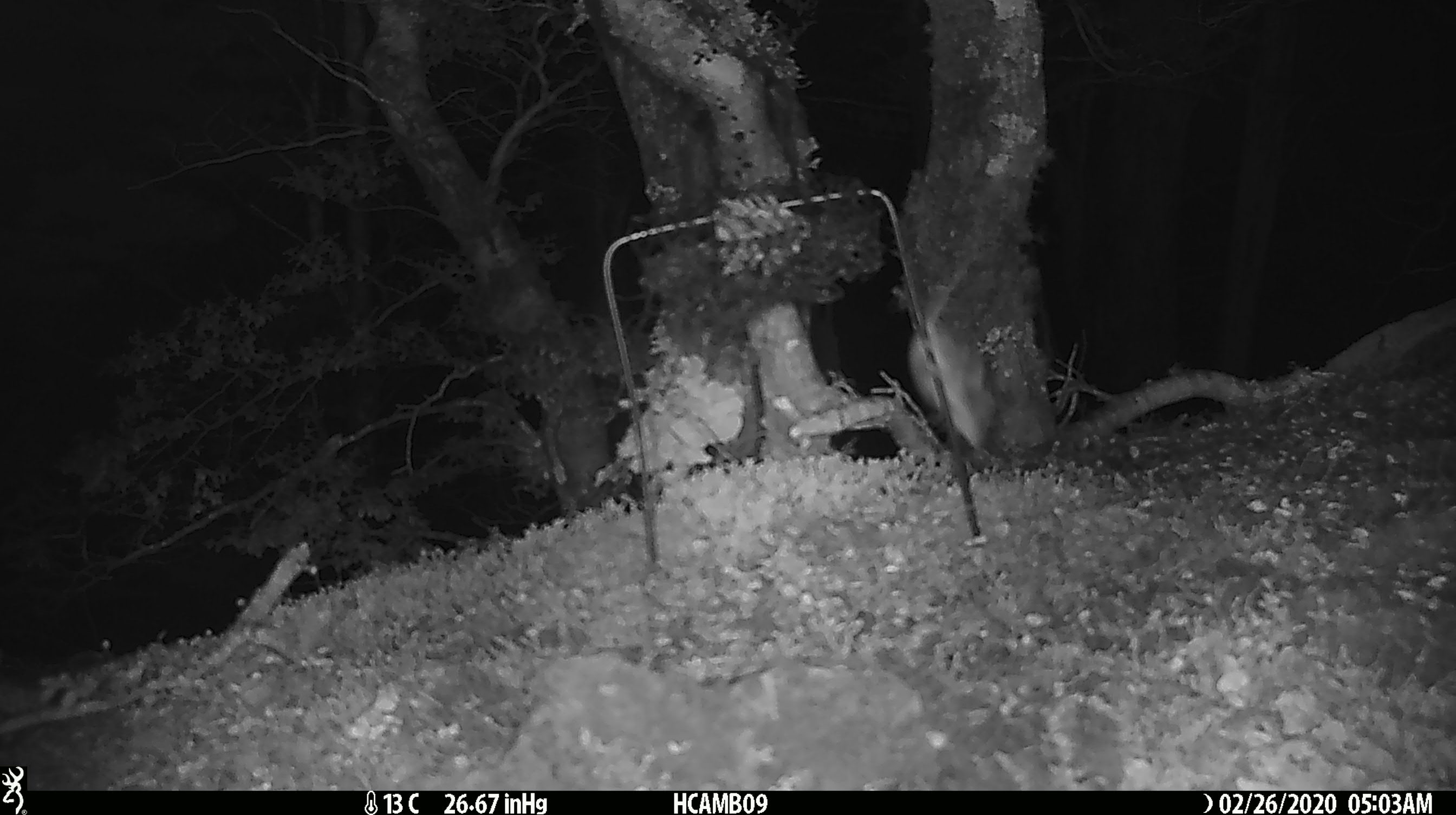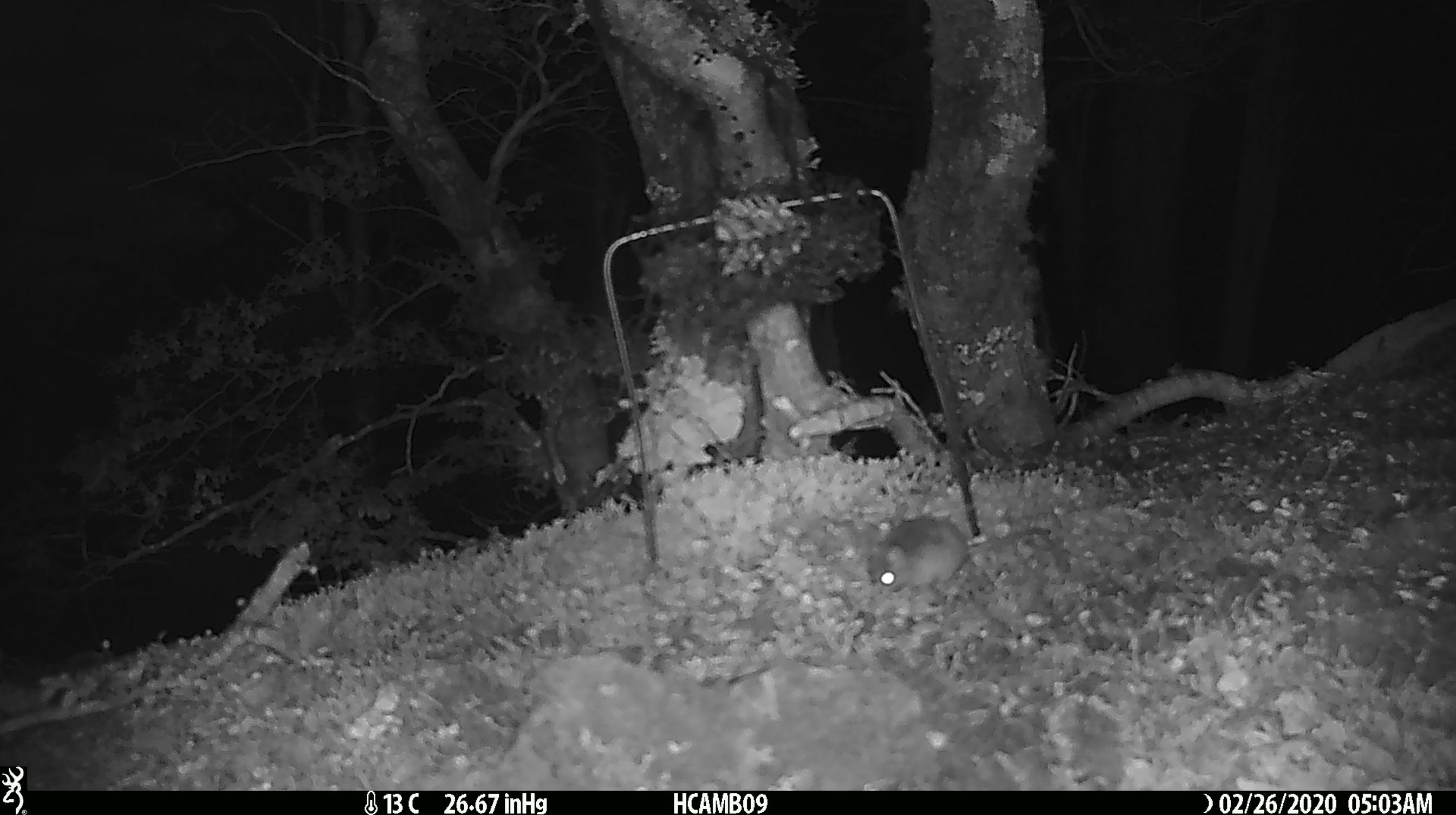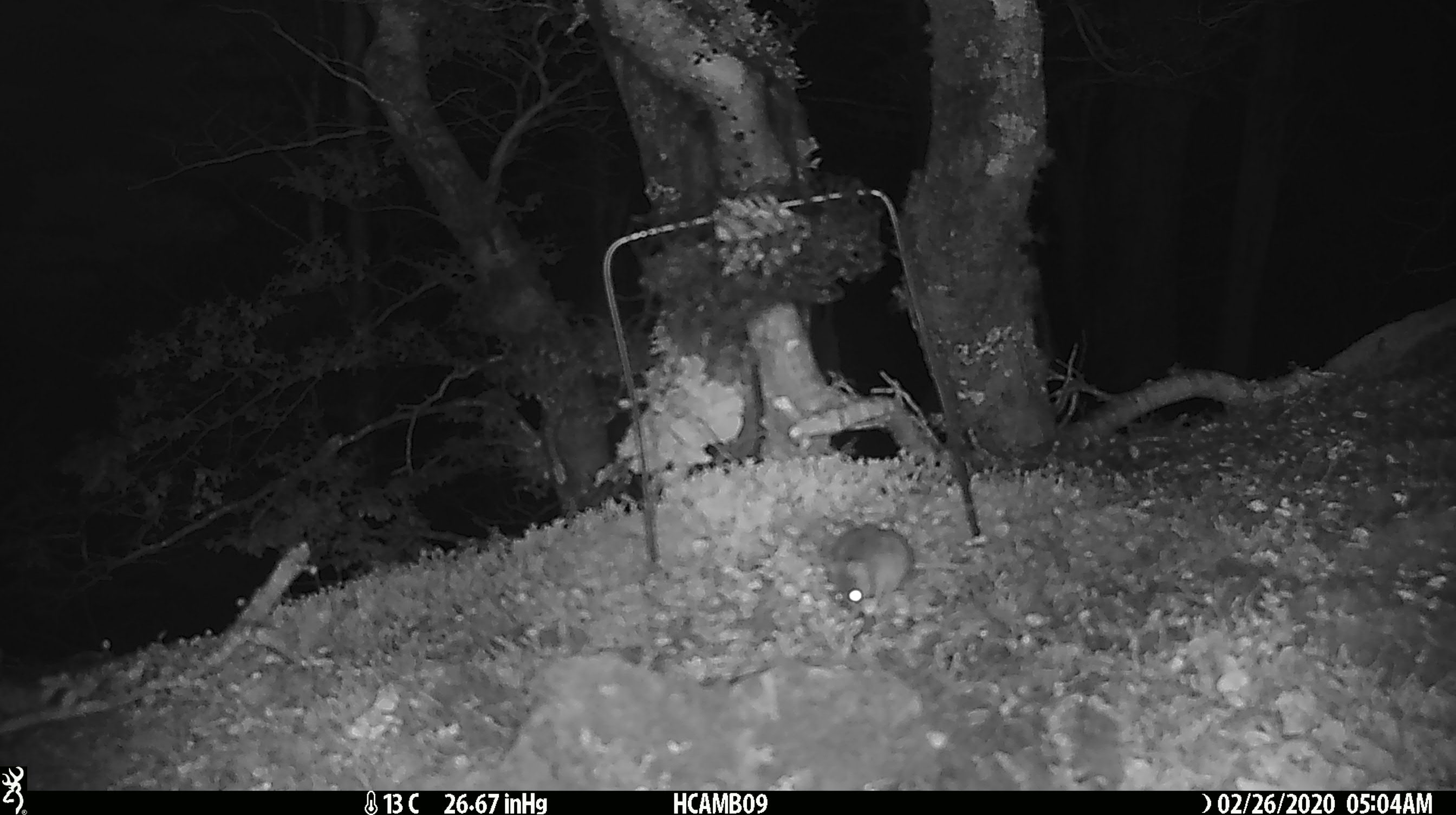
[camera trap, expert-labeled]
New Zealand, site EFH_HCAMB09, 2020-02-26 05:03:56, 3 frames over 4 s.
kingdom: Animalia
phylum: Chordata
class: Mammalia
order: Rodentia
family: Muridae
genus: Mus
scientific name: Mus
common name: mouse